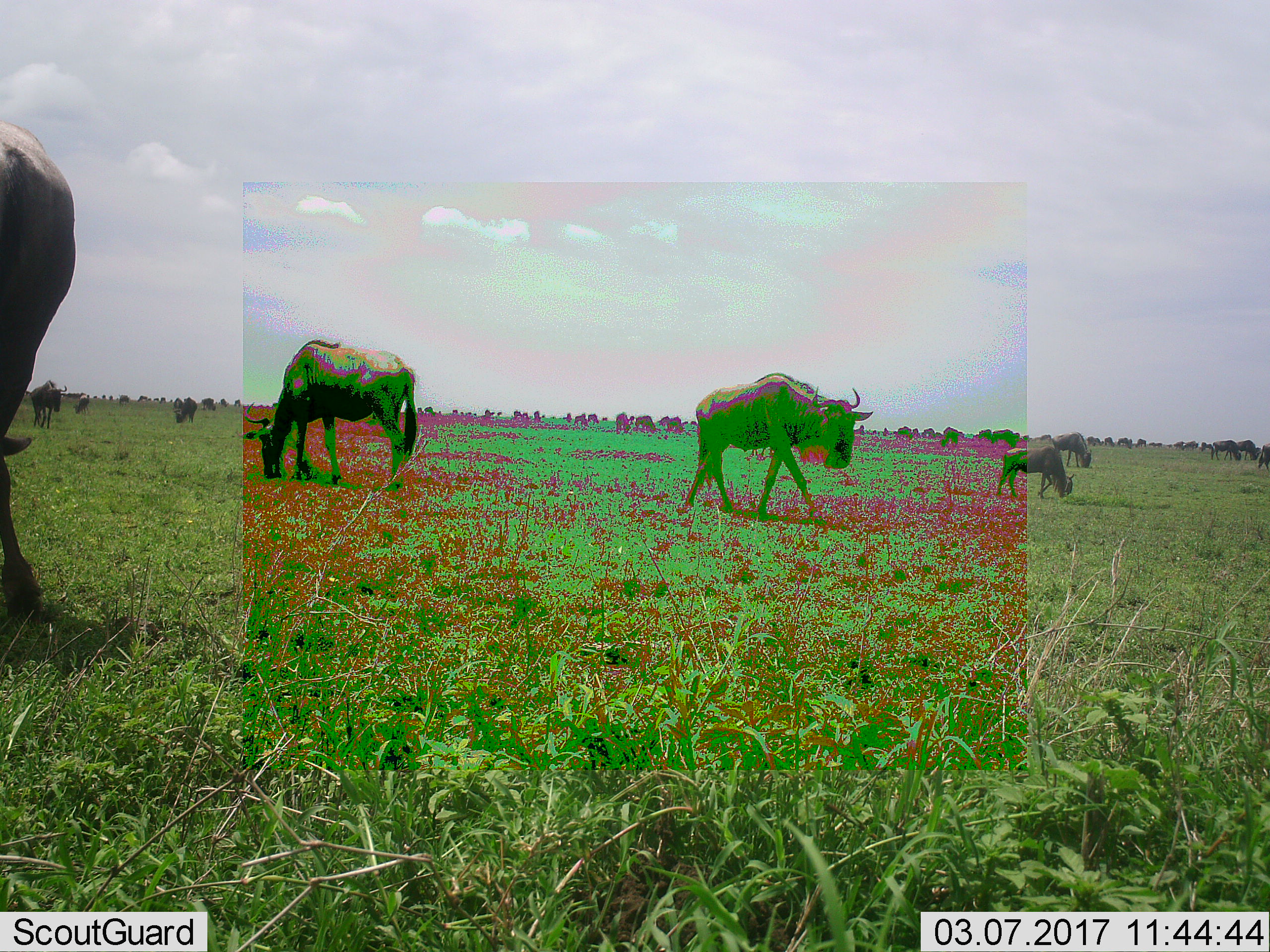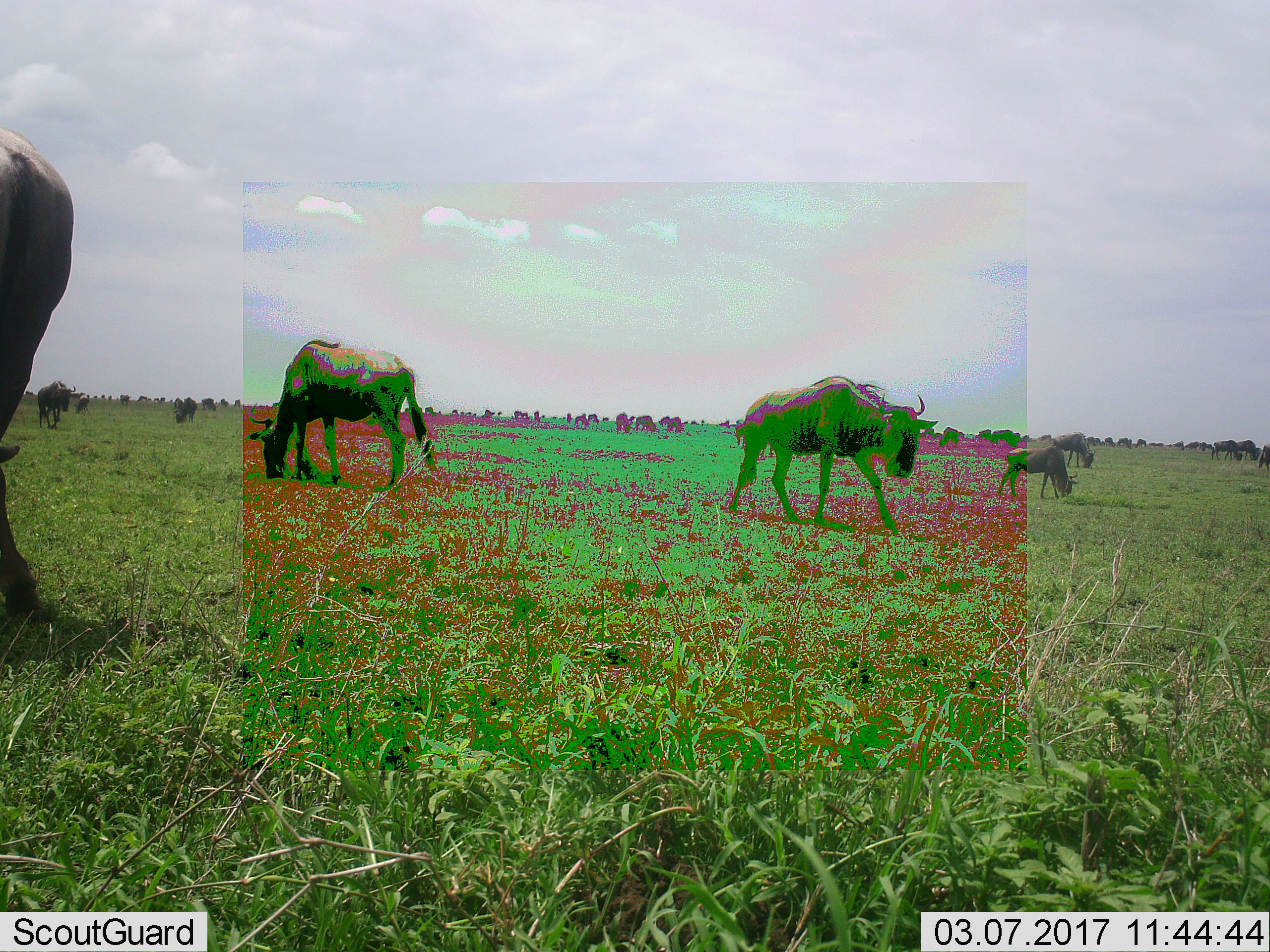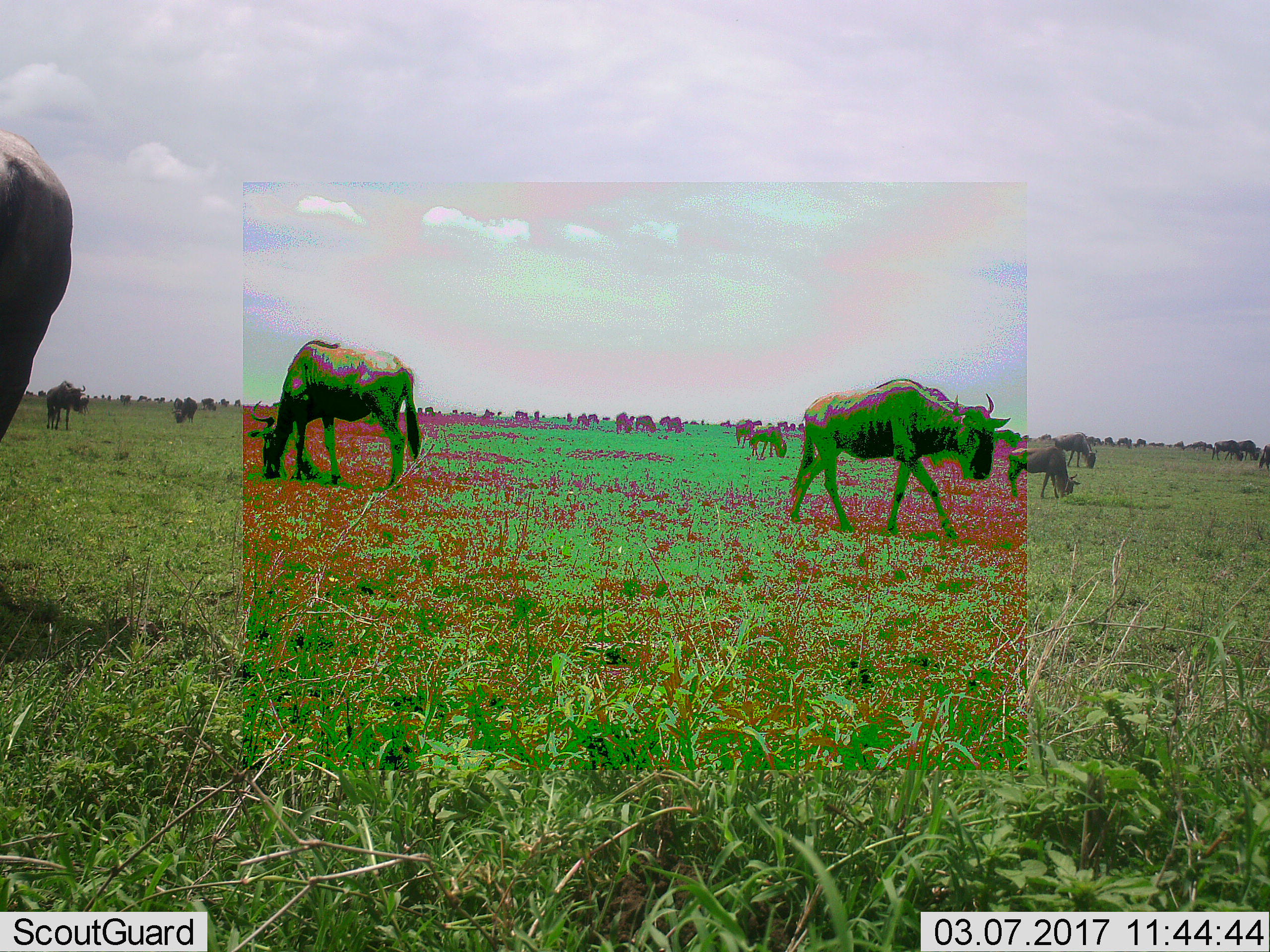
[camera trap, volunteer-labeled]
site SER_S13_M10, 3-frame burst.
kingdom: Animalia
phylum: Chordata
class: Mammalia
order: Artiodactyla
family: Bovidae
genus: Connochaetes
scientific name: Connochaetes taurinus taurinus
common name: blue wildebeest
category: wildebeestblue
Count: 11-50.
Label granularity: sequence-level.